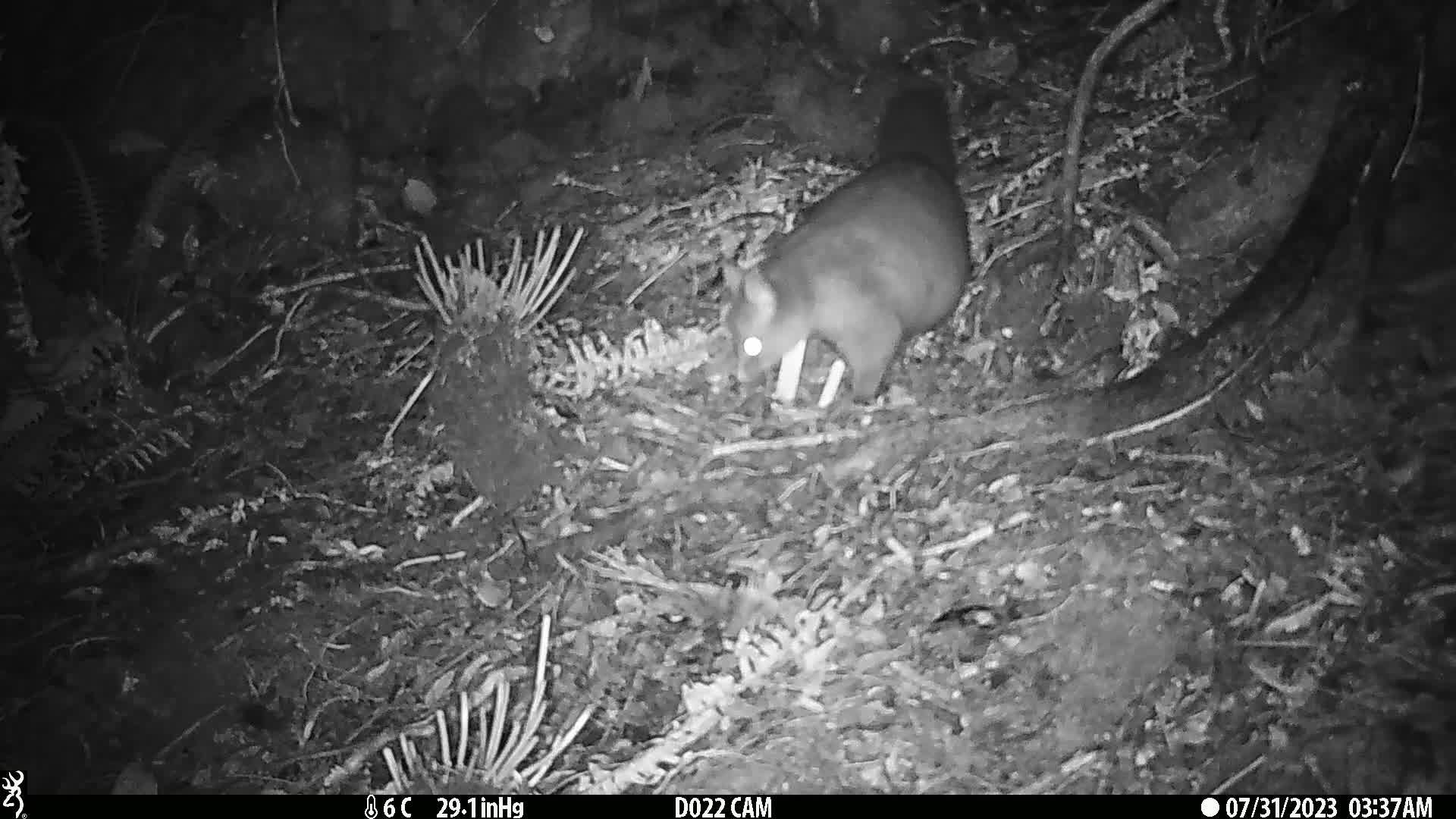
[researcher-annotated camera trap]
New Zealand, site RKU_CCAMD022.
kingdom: Animalia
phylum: Chordata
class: Mammalia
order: Diprotodontia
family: Phalangeridae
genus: Trichosurus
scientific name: Trichosurus vulpecula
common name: common brushtail possum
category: possum